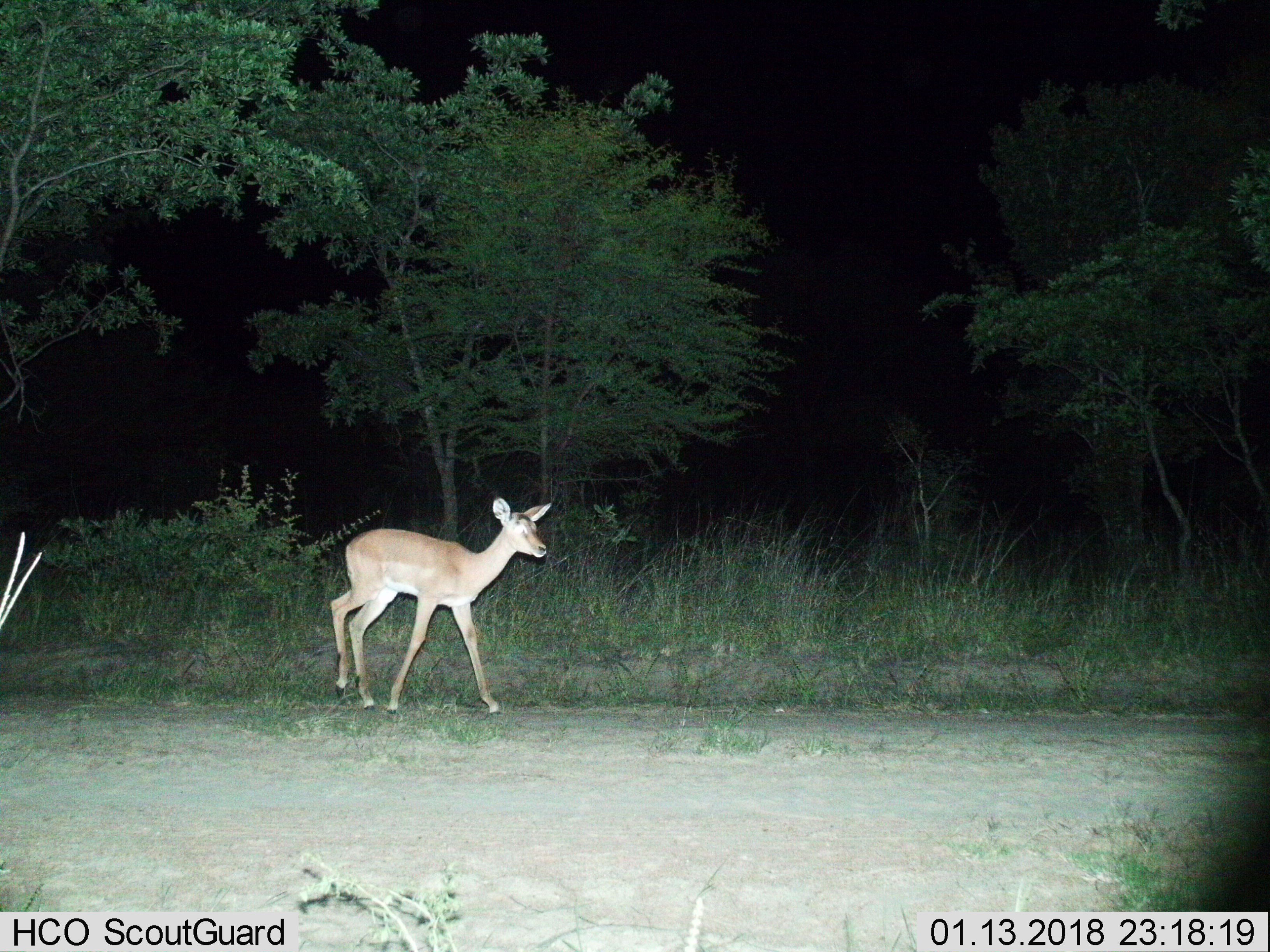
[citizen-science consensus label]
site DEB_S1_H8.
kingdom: Animalia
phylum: Chordata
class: Mammalia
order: Artiodactyla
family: Bovidae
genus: Aepyceros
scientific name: Aepyceros melampus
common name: impala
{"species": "impala (Aepyceros melampus)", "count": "1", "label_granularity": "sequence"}